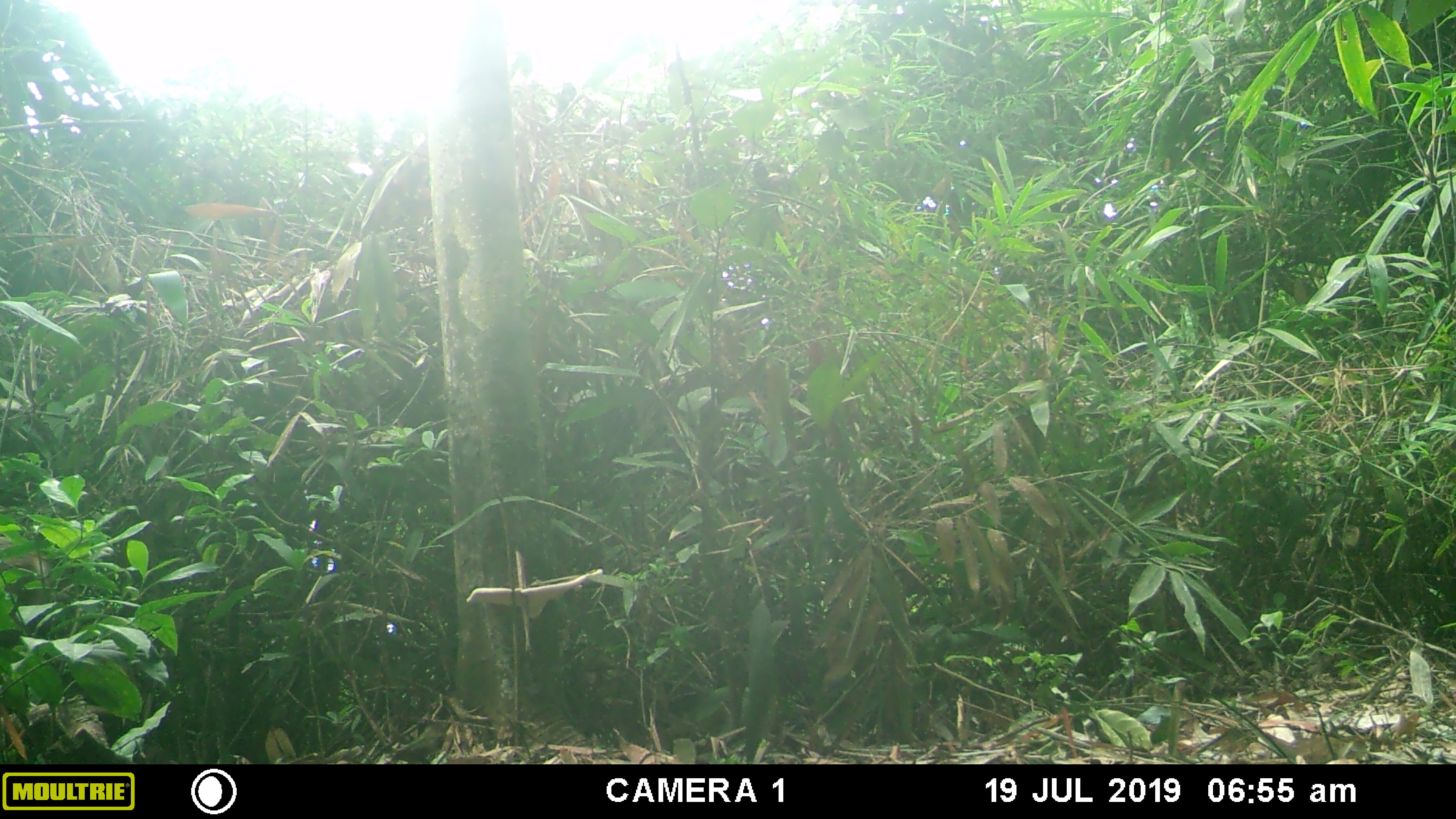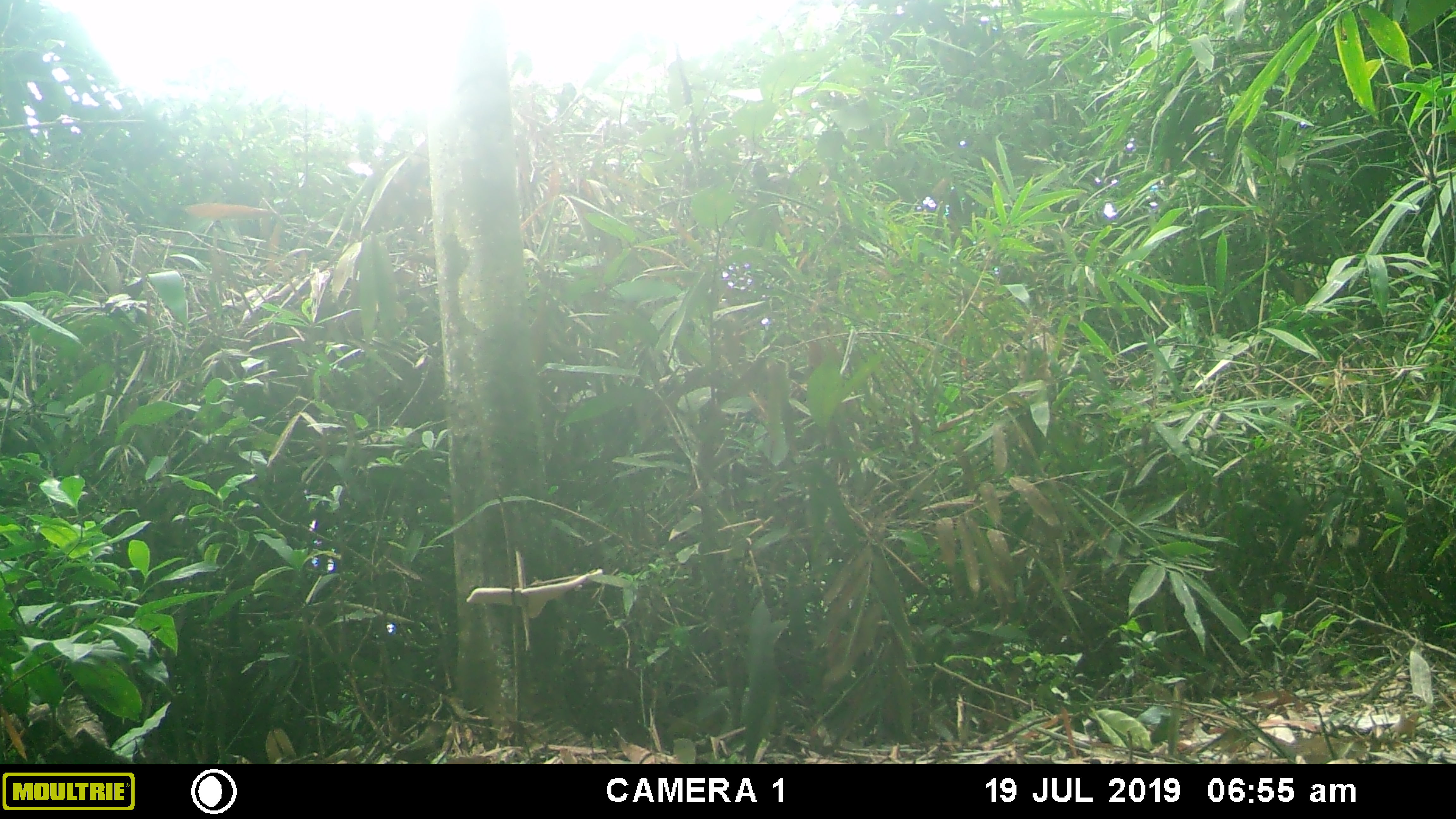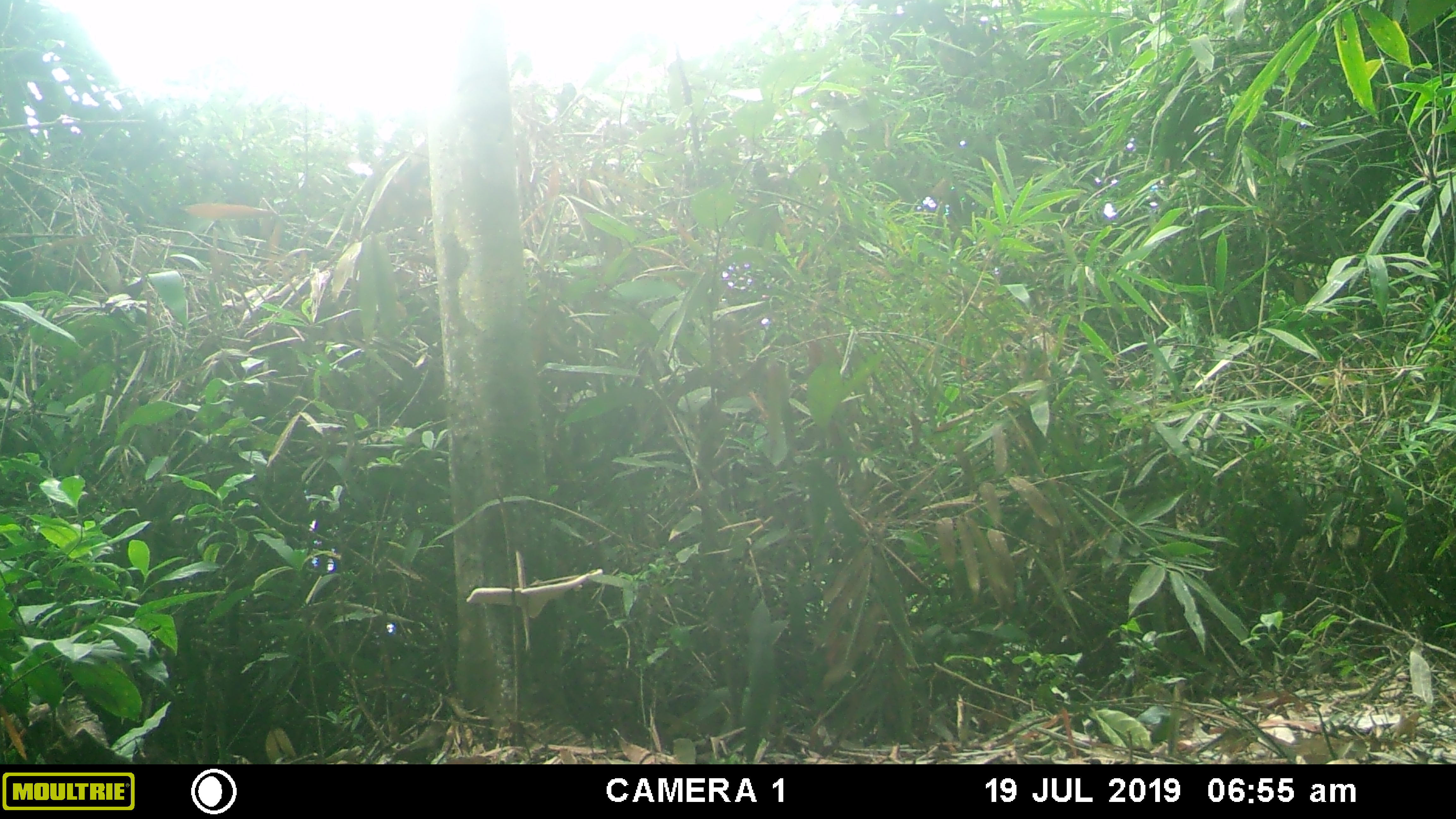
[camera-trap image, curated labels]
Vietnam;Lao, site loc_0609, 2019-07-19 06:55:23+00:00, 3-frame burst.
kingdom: Animalia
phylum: Chordata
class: Mammalia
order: Artiodactyla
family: Cervidae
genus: Muntiacus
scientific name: Muntiacus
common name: muntjacs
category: unidentified muntjac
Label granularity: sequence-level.